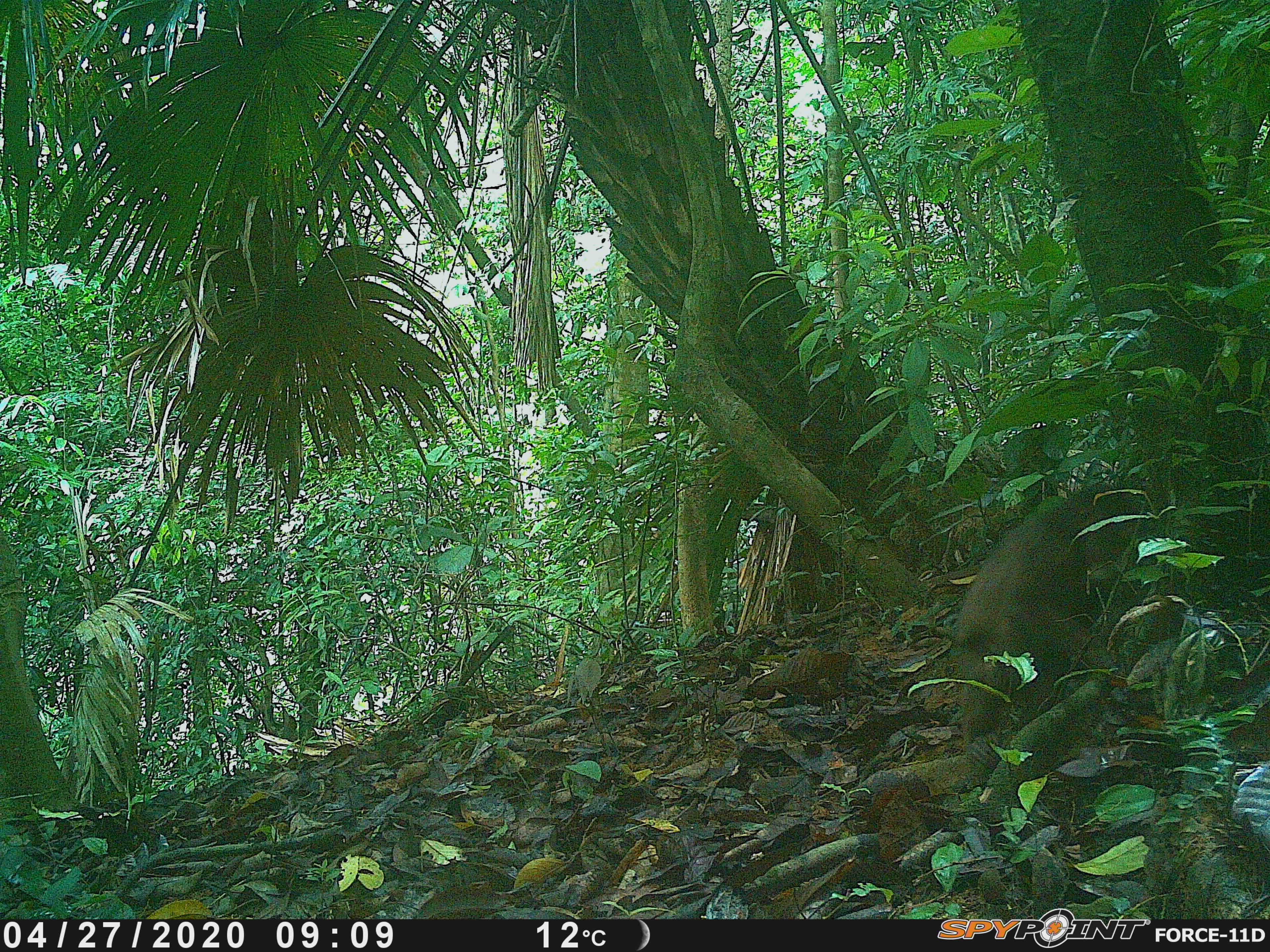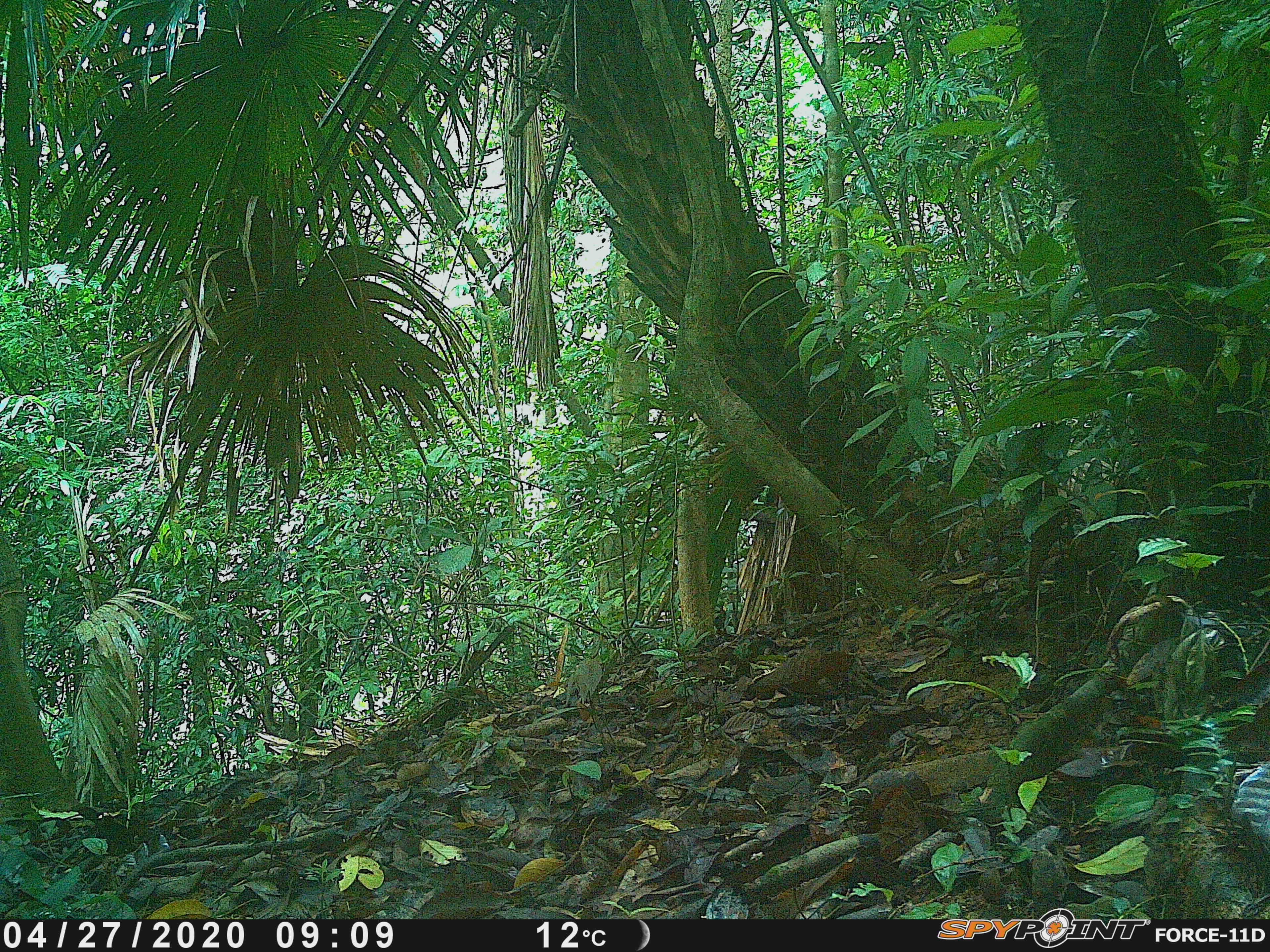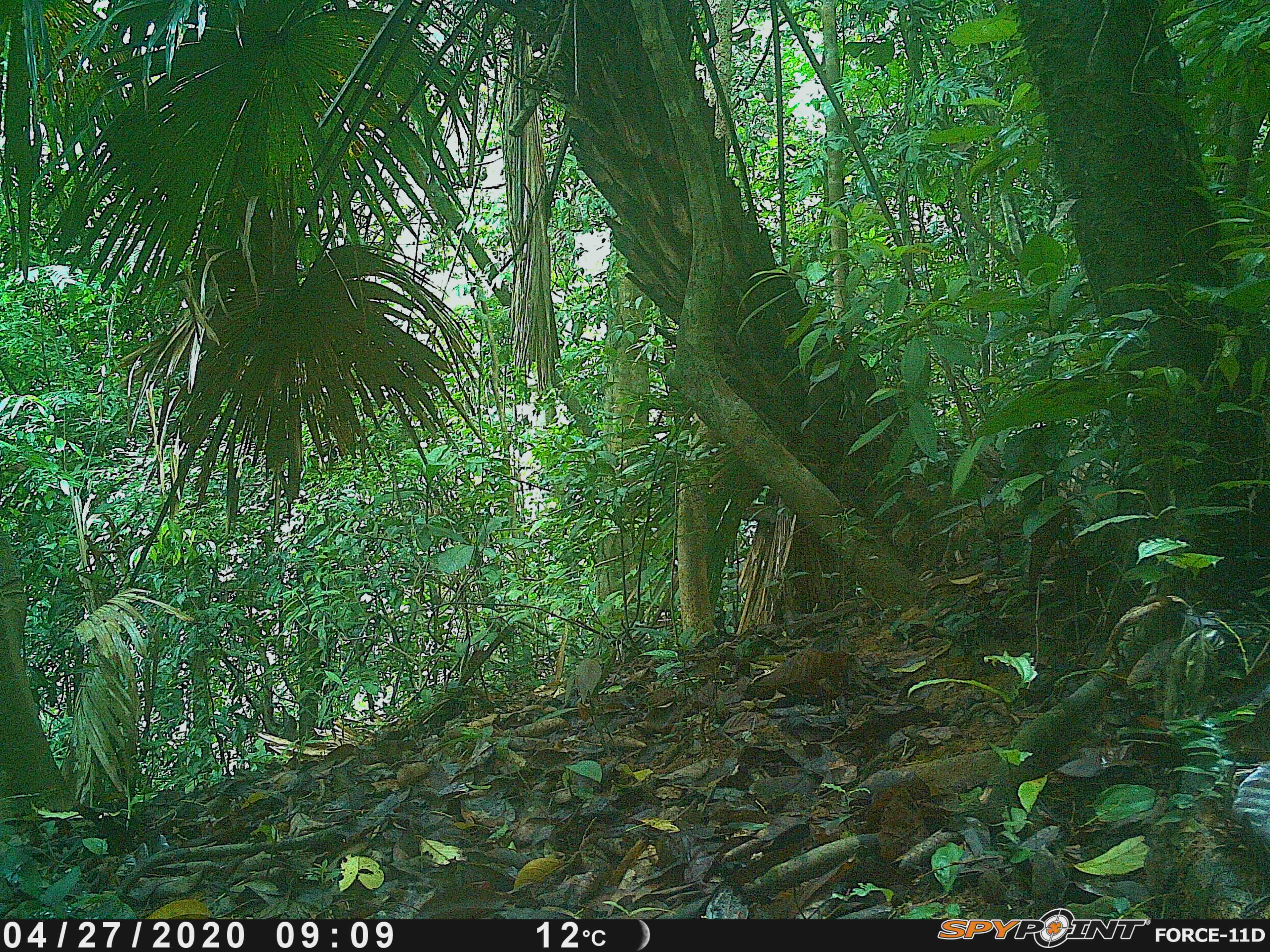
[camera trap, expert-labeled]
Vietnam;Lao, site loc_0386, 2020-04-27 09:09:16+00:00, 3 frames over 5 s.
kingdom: Animalia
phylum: Chordata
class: Mammalia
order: Primates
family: Cercopithecidae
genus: Macaca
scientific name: Macaca arctoides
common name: stump-tailed macaque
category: stump tailed macaque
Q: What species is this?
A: Stump tailed macaque (stump-tailed macaque) (Macaca arctoides).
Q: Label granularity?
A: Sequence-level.